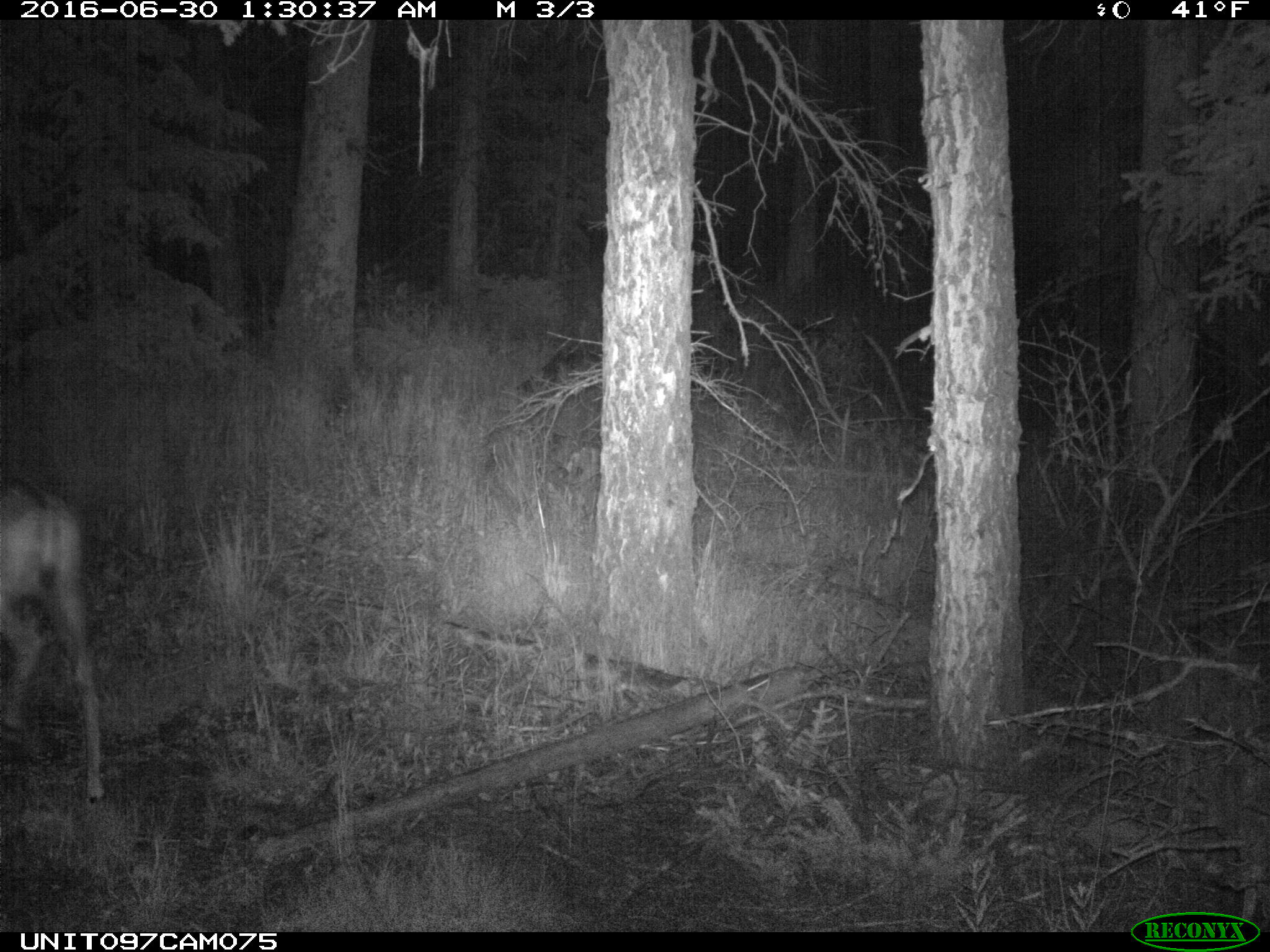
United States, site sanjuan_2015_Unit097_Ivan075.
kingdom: Animalia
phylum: Chordata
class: Mammalia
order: Artiodactyla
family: Cervidae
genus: Odocoileus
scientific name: Odocoileus hemionus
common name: mule deer